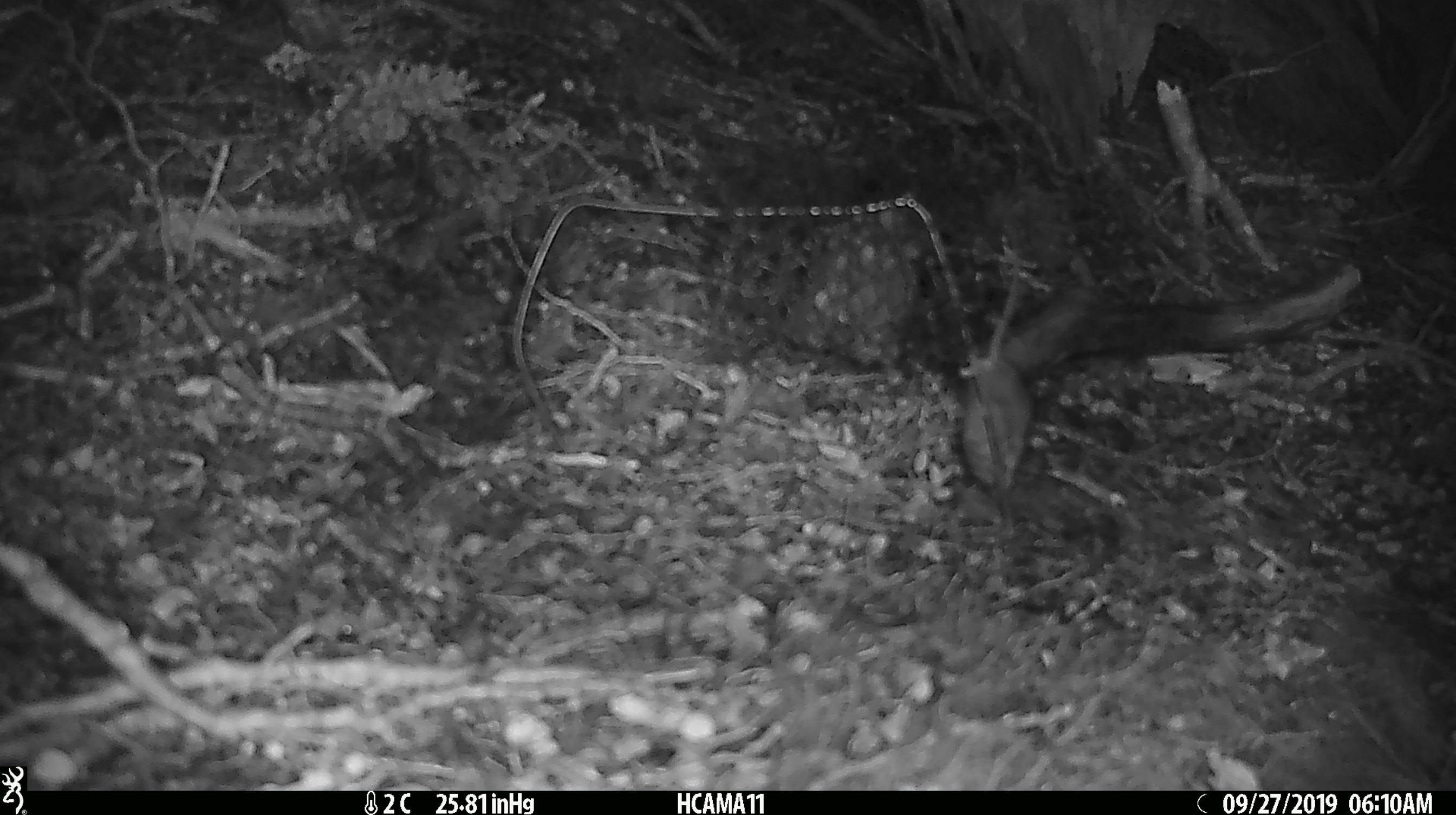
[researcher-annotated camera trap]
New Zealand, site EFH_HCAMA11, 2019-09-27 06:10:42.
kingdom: Animalia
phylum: Chordata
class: Mammalia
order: Rodentia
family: Muridae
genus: Mus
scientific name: Mus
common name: mouse